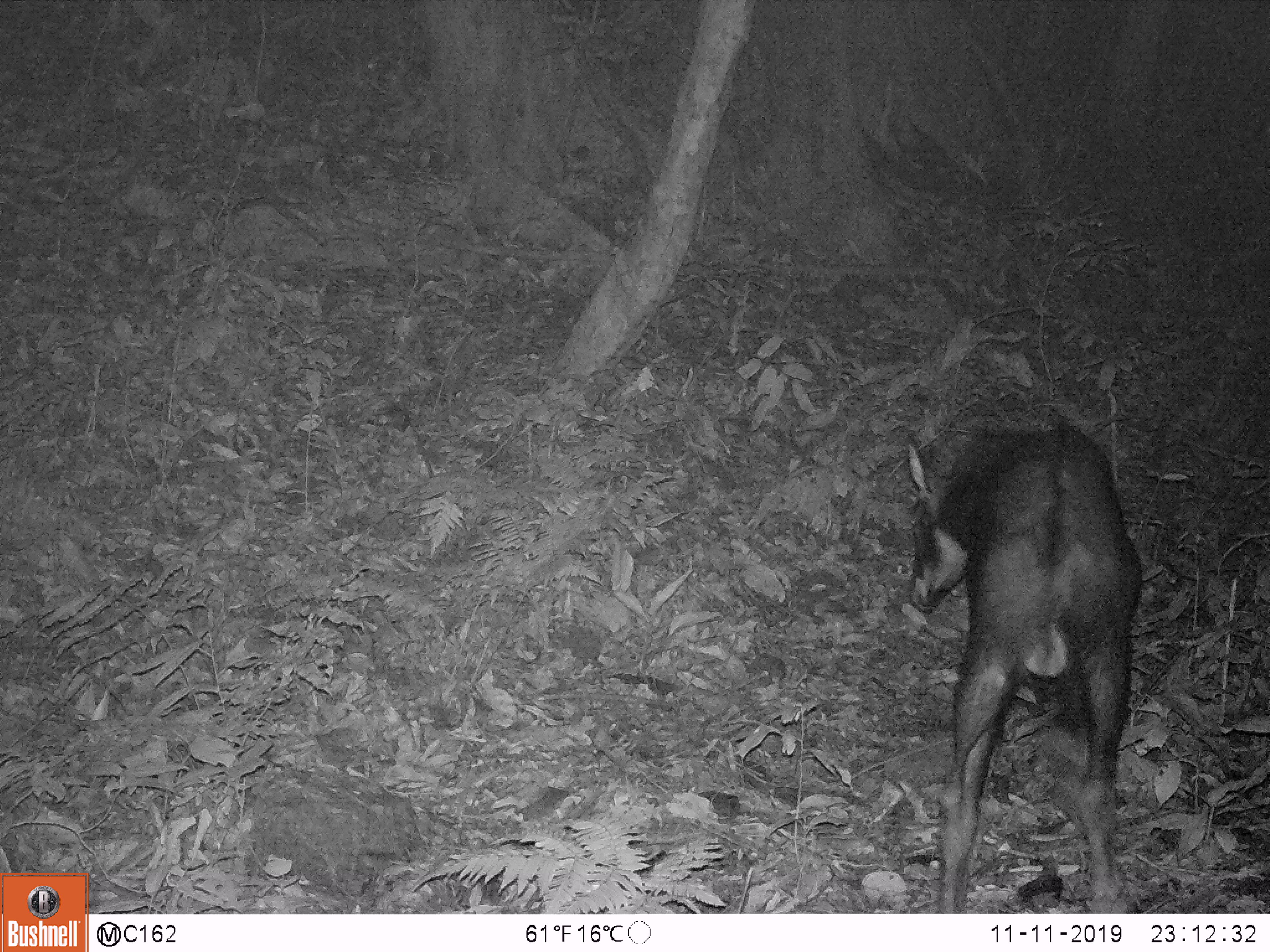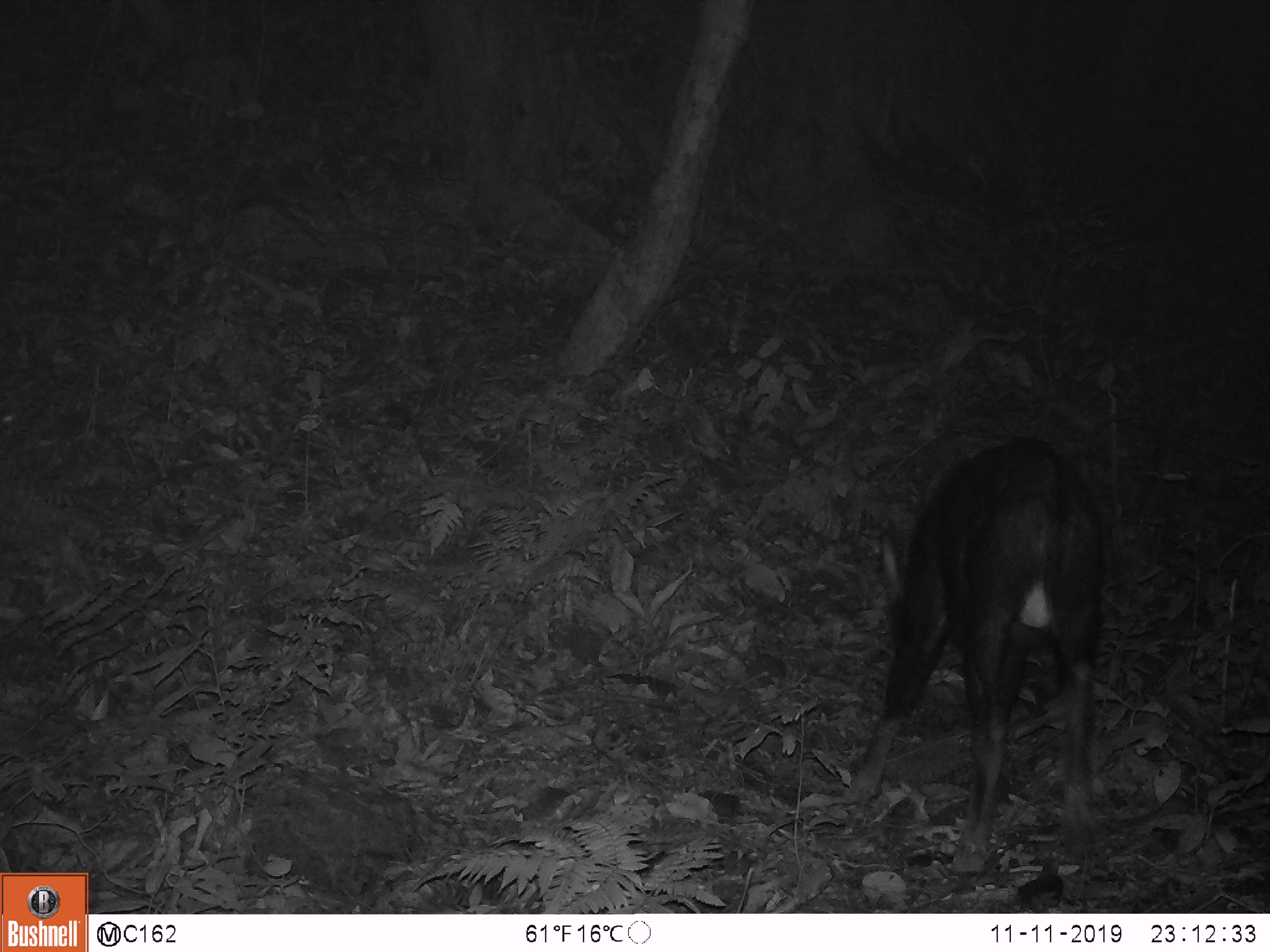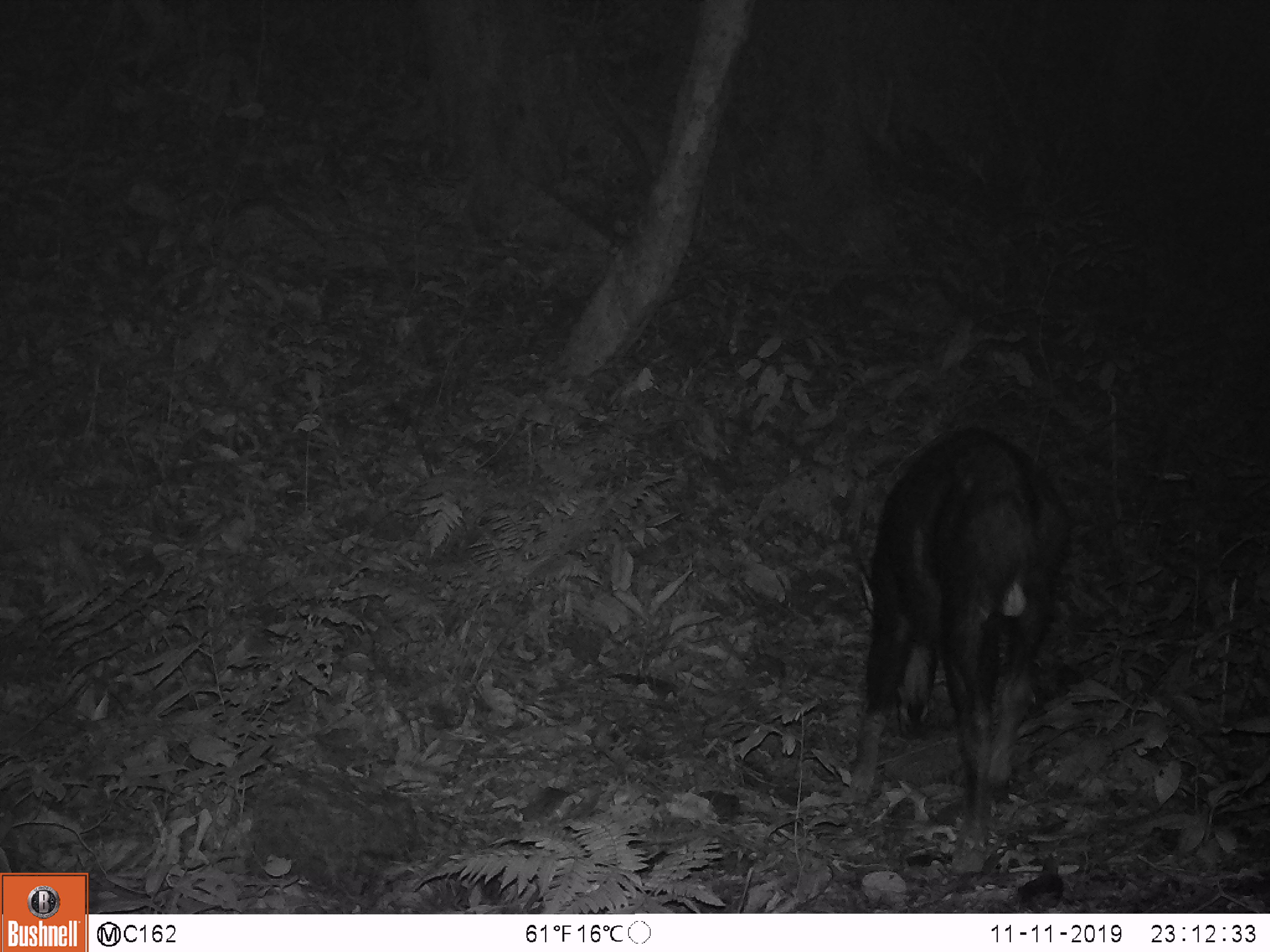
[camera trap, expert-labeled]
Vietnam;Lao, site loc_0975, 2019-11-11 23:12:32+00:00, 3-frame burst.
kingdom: Animalia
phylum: Chordata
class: Mammalia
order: Artiodactyla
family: Bovidae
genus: Capricornis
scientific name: Capricornis sumatraensis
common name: chinese serow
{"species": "chinese serow (Capricornis sumatraensis)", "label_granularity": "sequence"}